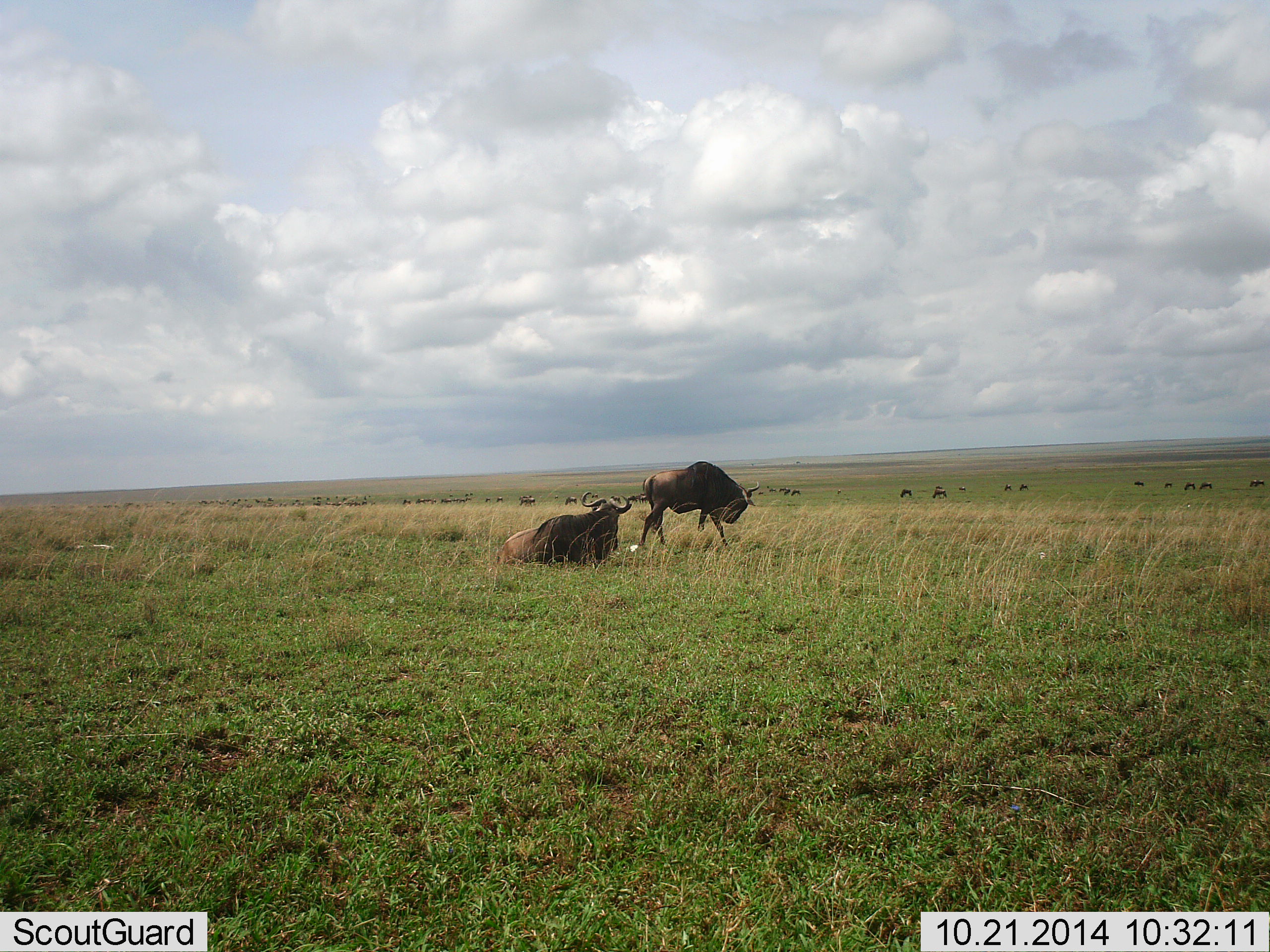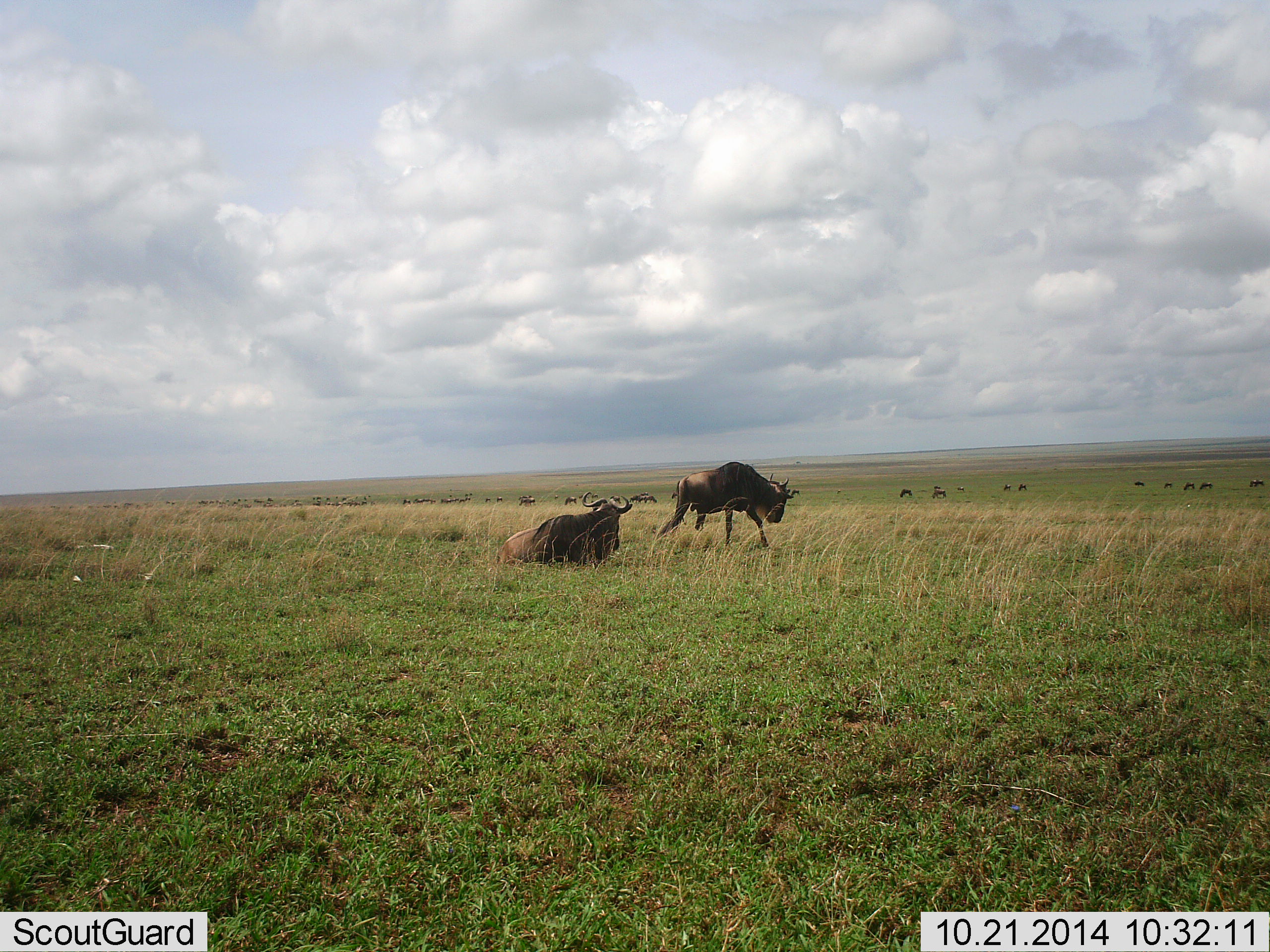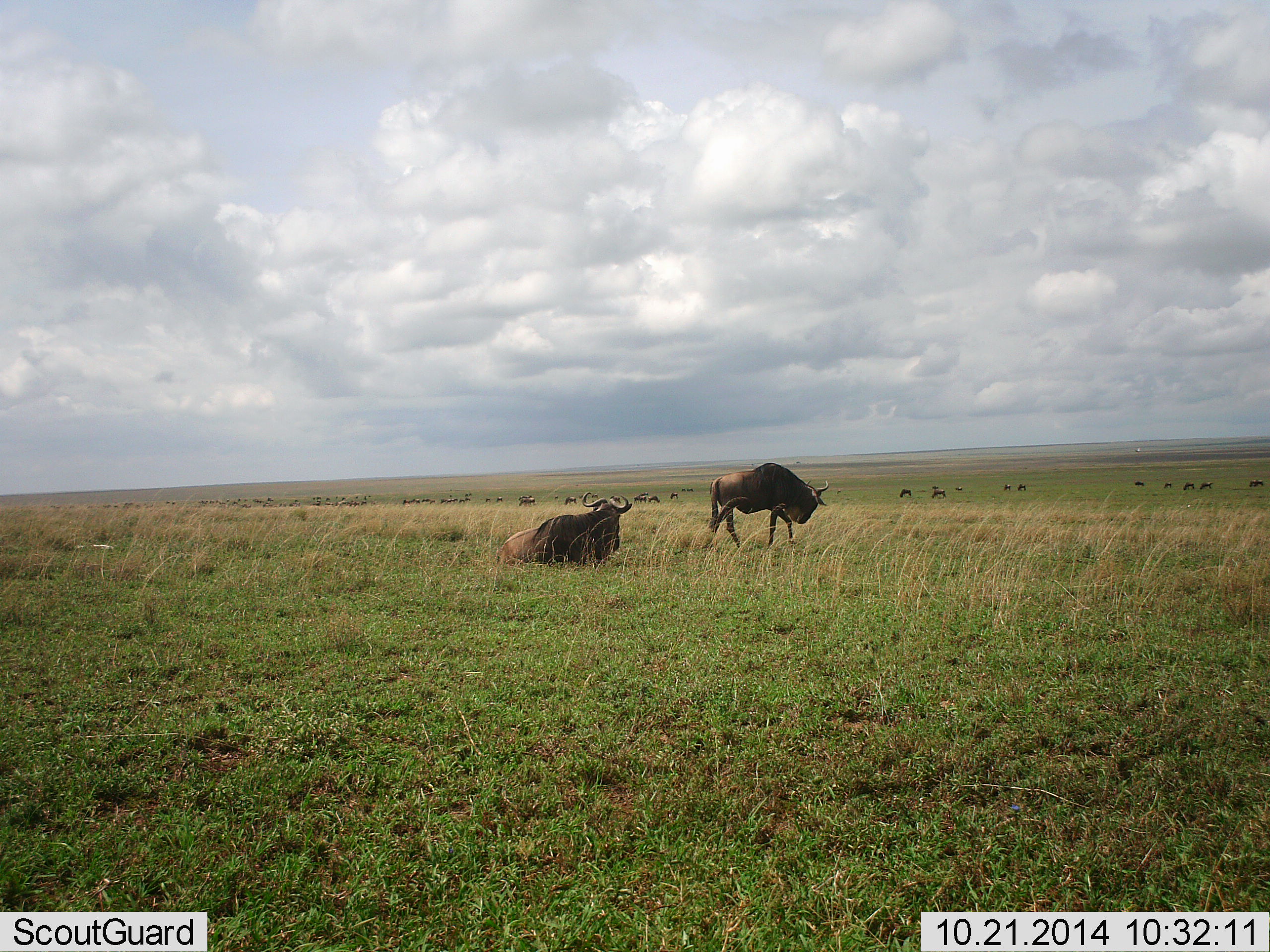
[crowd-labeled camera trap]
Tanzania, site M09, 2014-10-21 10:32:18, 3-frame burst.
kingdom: Animalia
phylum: Chordata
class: Mammalia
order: Artiodactyla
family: Bovidae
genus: Connochaetes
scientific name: Connochaetes taurinus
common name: blue wildebeest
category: wildebeest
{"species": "wildebeest (blue wildebeest) (Connochaetes taurinus)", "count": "11-50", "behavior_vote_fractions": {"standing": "20%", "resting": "100%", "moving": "80%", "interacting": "0%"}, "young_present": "0%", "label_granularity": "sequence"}